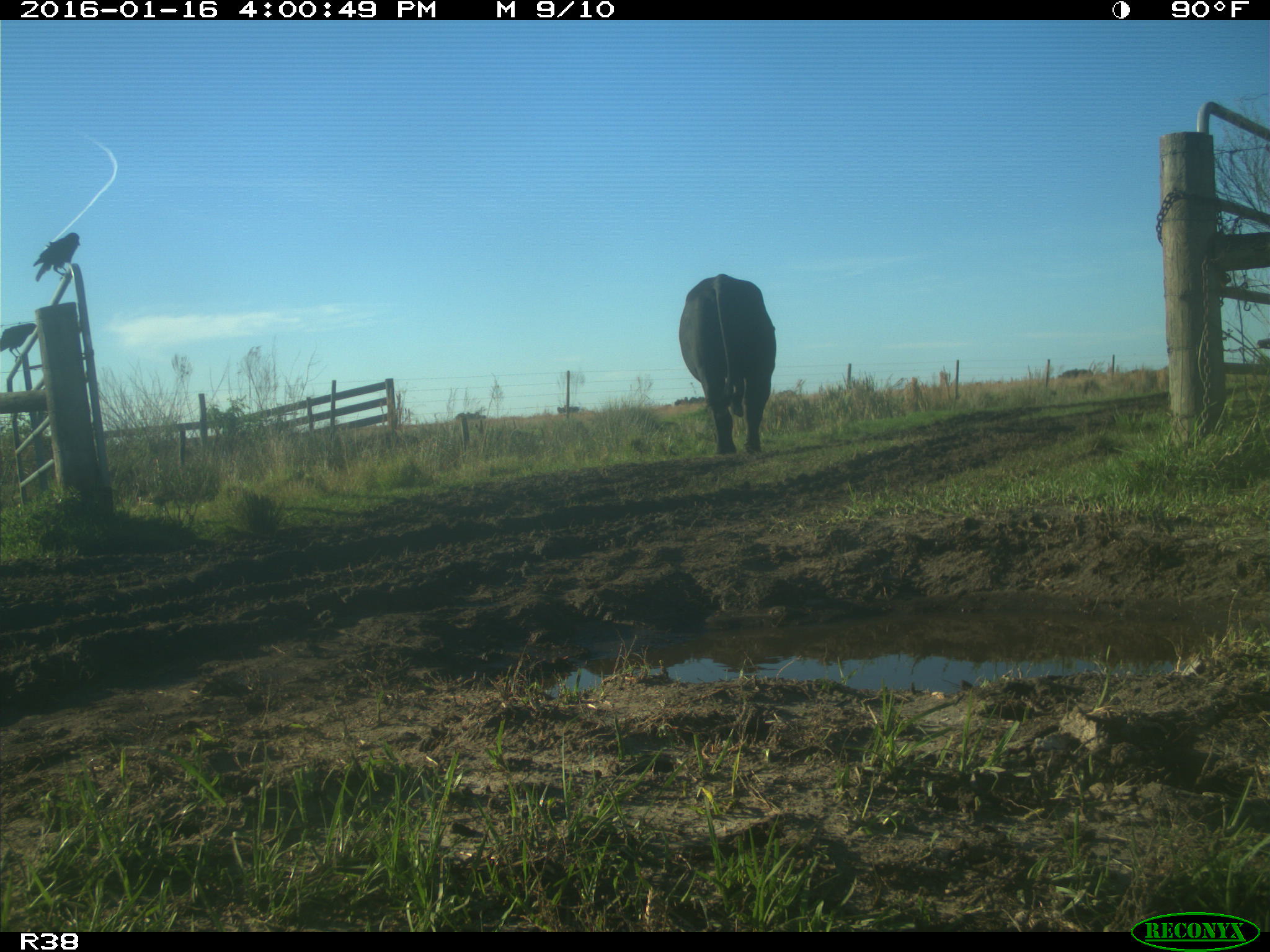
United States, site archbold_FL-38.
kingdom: Animalia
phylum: Chordata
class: Mammalia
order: Artiodactyla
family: Bovidae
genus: Bos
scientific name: Bos taurus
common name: domestic cow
Bos taurus (domestic cow).